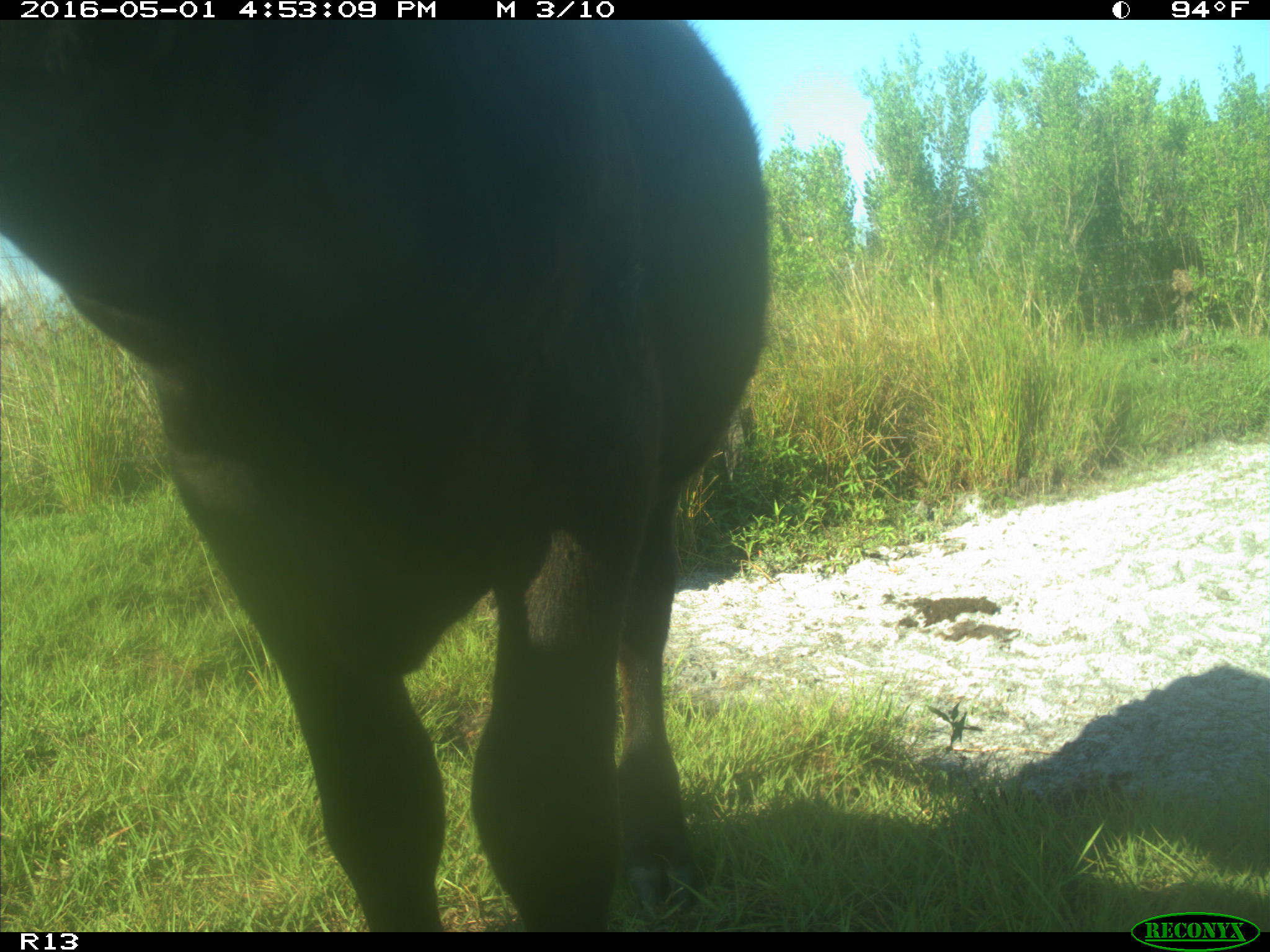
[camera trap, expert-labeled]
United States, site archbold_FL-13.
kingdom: Animalia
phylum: Chordata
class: Mammalia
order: Artiodactyla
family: Bovidae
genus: Bos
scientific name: Bos taurus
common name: domestic cow